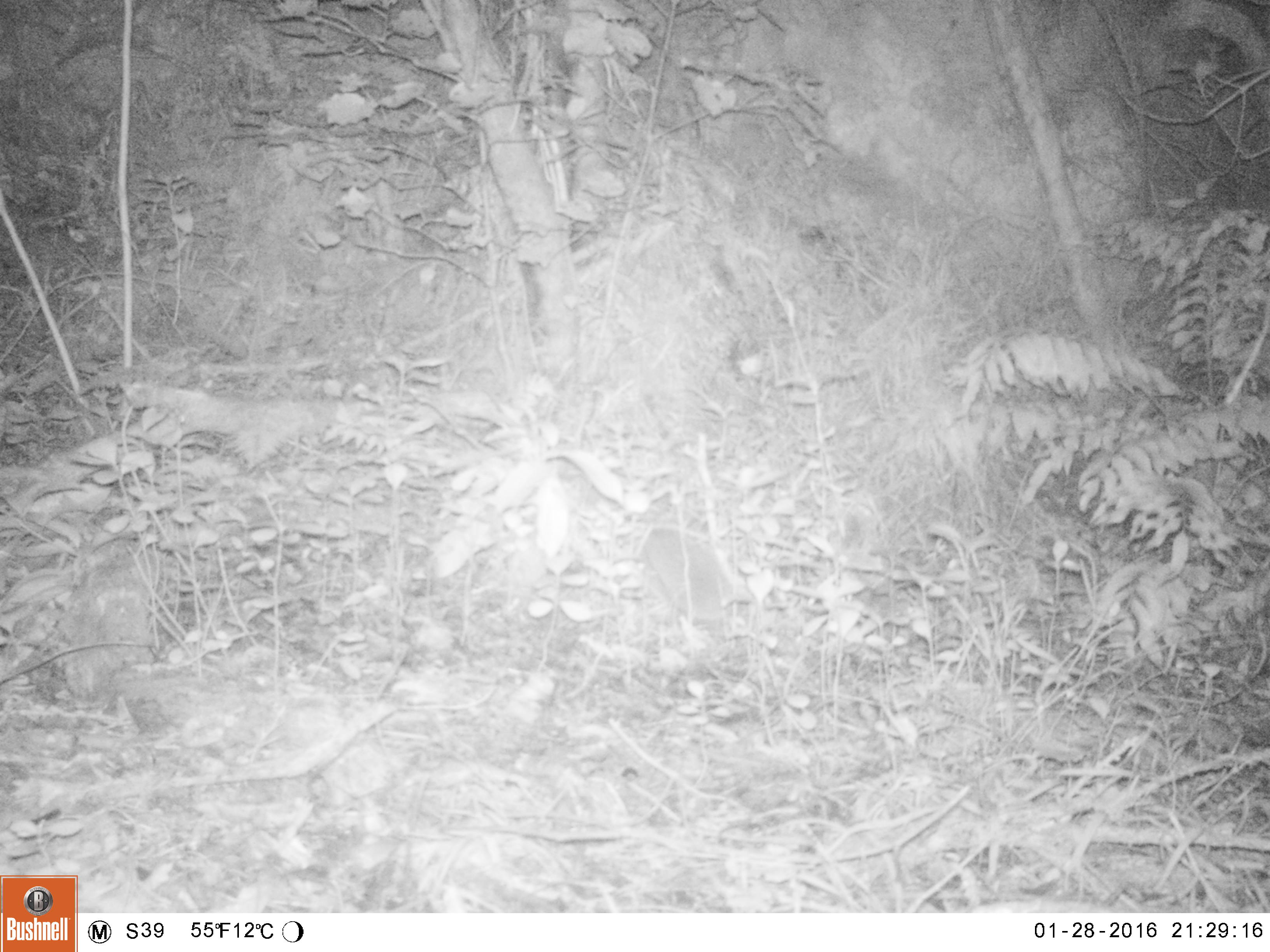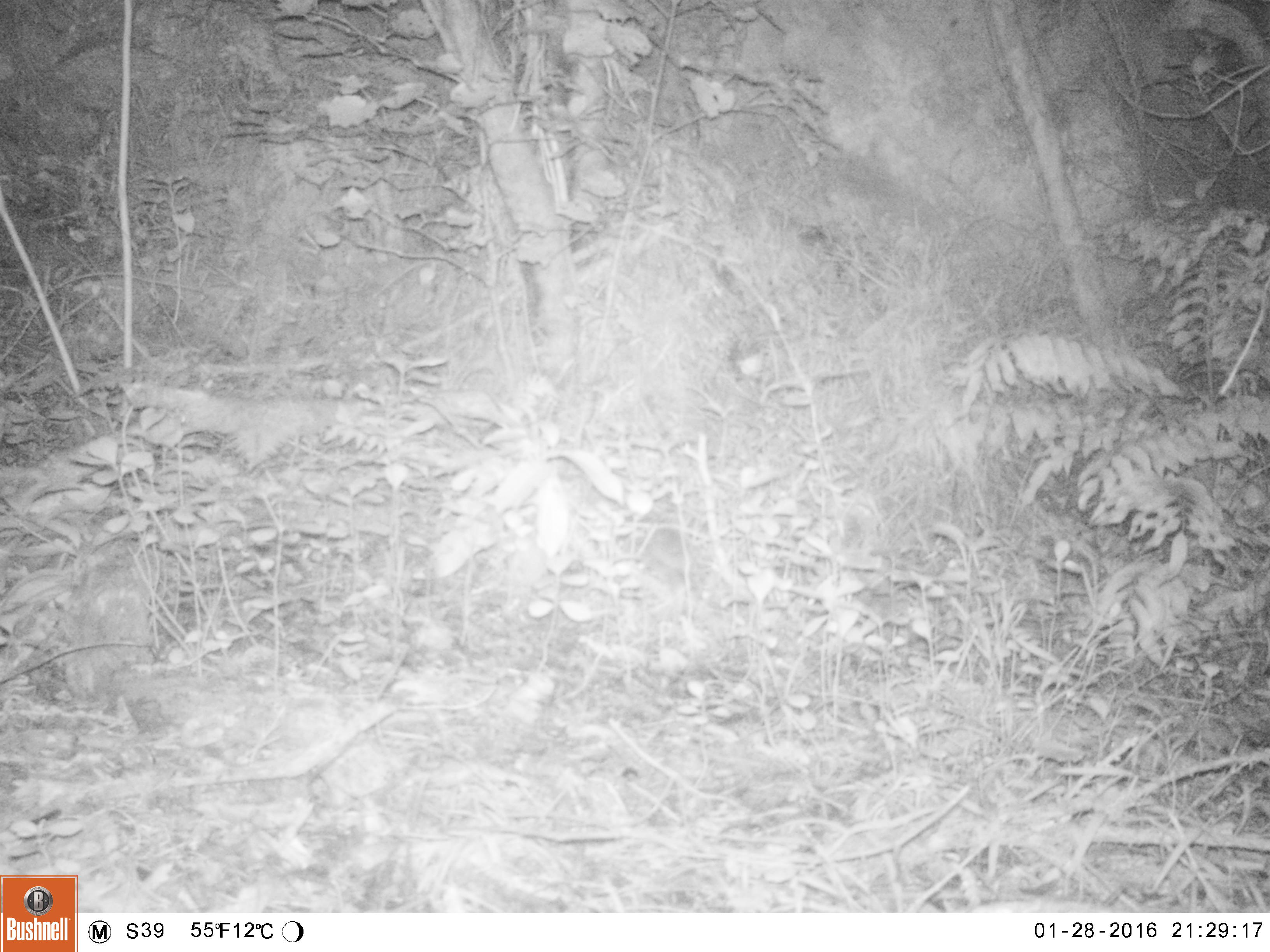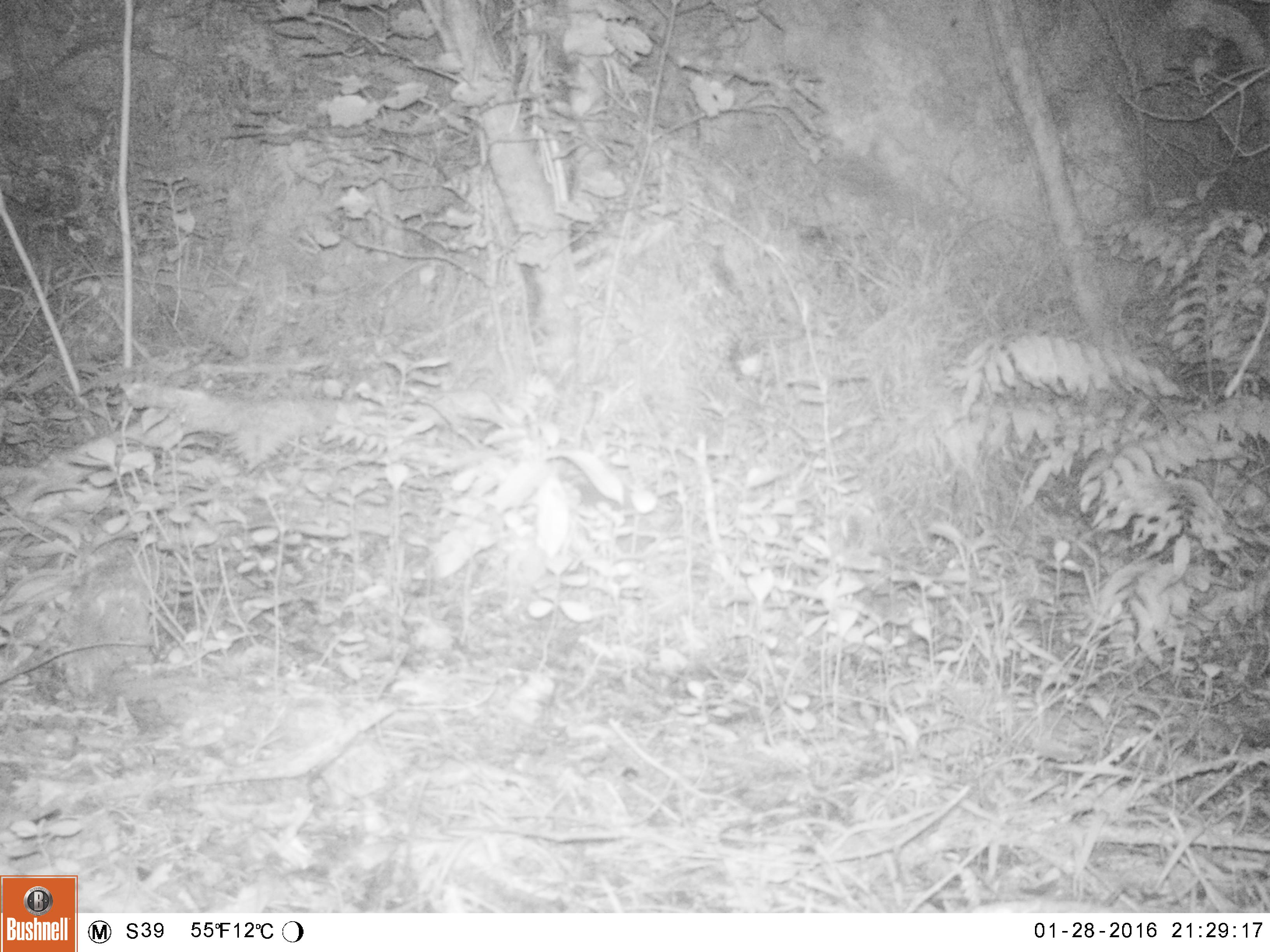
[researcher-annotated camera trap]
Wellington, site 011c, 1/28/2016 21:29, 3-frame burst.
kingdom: Animalia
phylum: Chordata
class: Mammalia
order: Eulipotyphla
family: Erinaceidae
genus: Erinaceus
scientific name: Erinaceus europaeus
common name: hedgehog